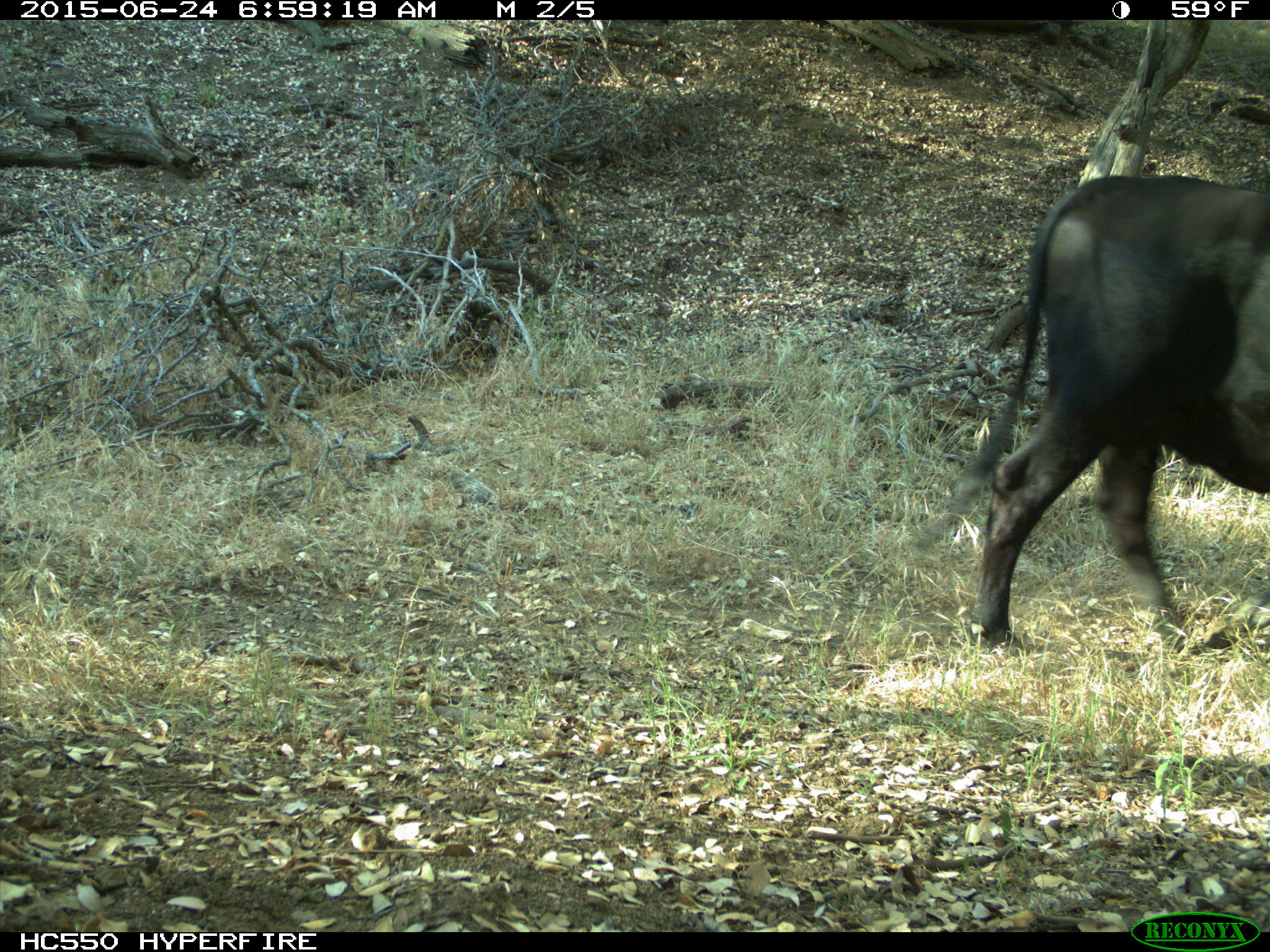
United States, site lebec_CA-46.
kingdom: Animalia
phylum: Chordata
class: Mammalia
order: Artiodactyla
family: Bovidae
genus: Bos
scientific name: Bos taurus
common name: domestic cow